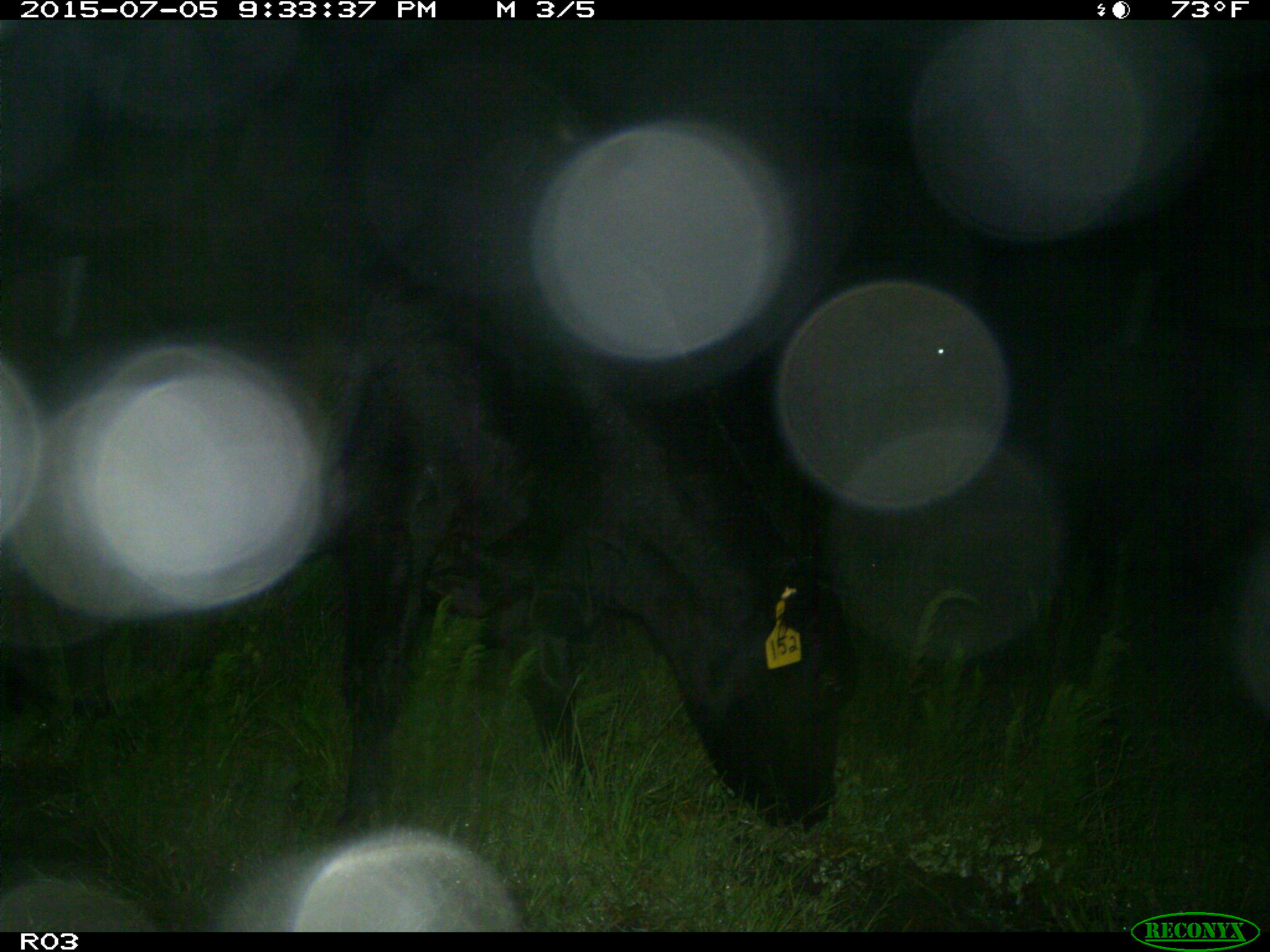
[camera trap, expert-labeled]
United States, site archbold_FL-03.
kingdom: Animalia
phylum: Chordata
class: Mammalia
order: Artiodactyla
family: Bovidae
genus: Bos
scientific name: Bos taurus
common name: domestic cow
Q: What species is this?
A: Bos taurus (domestic cow).